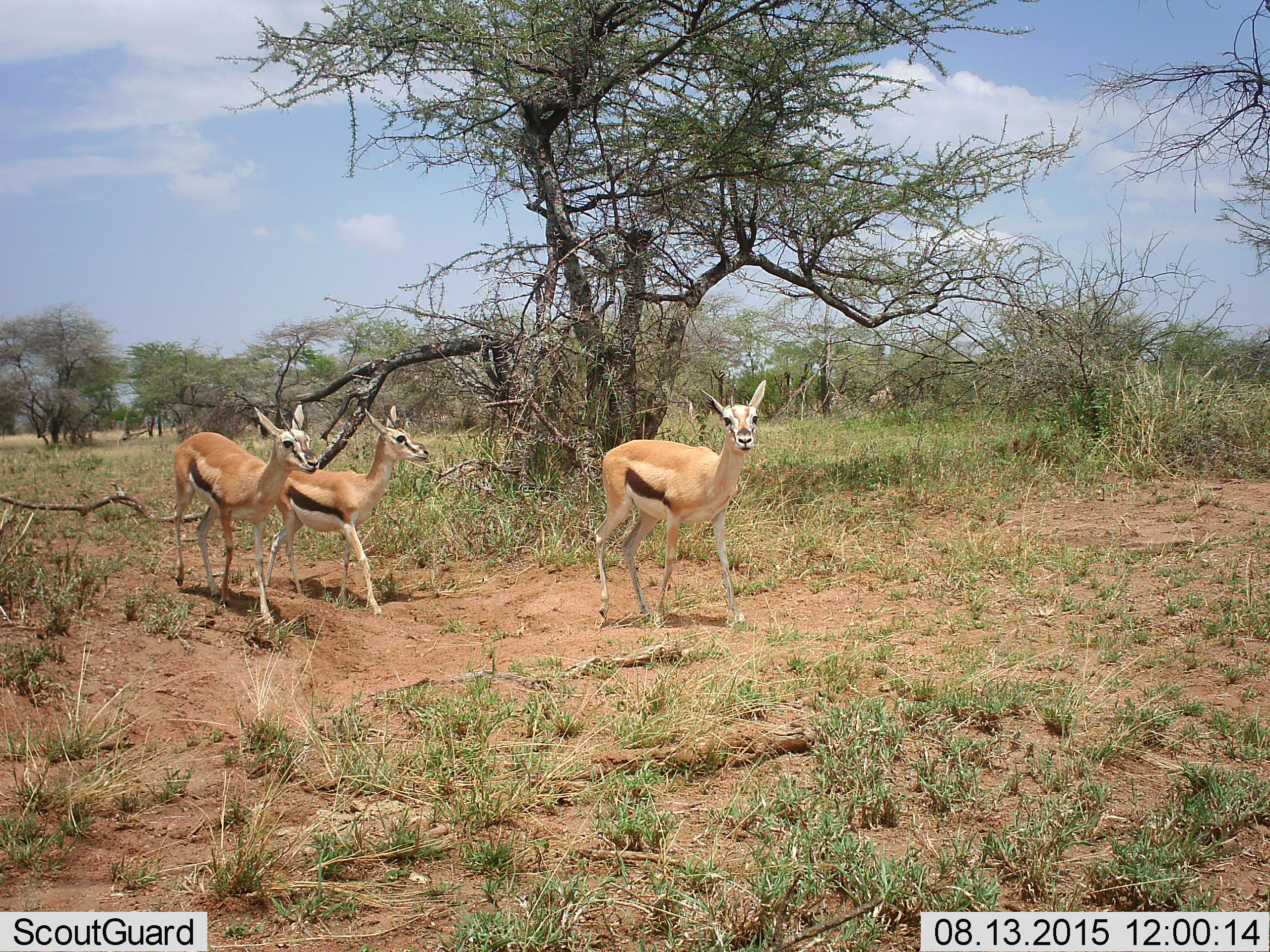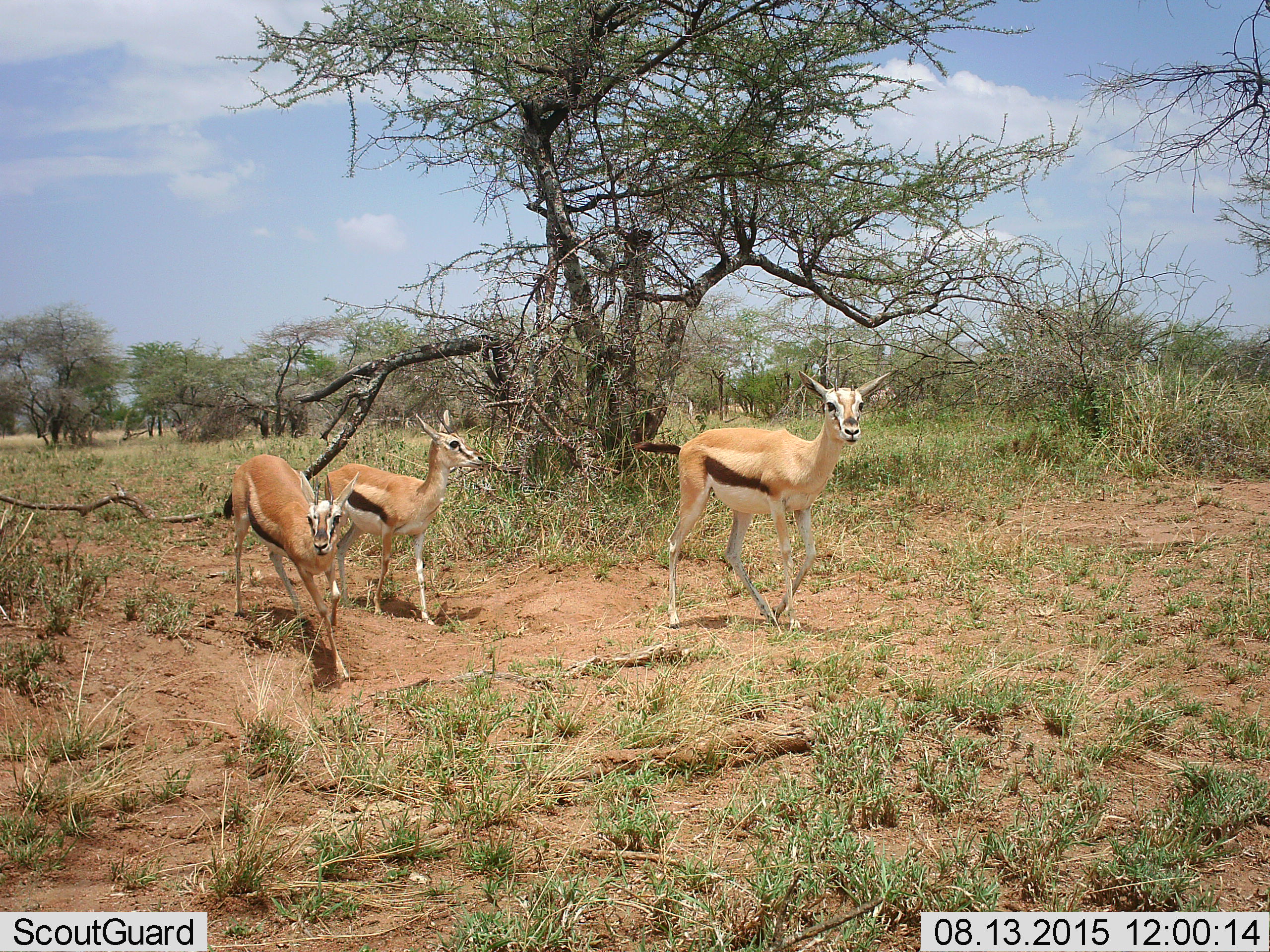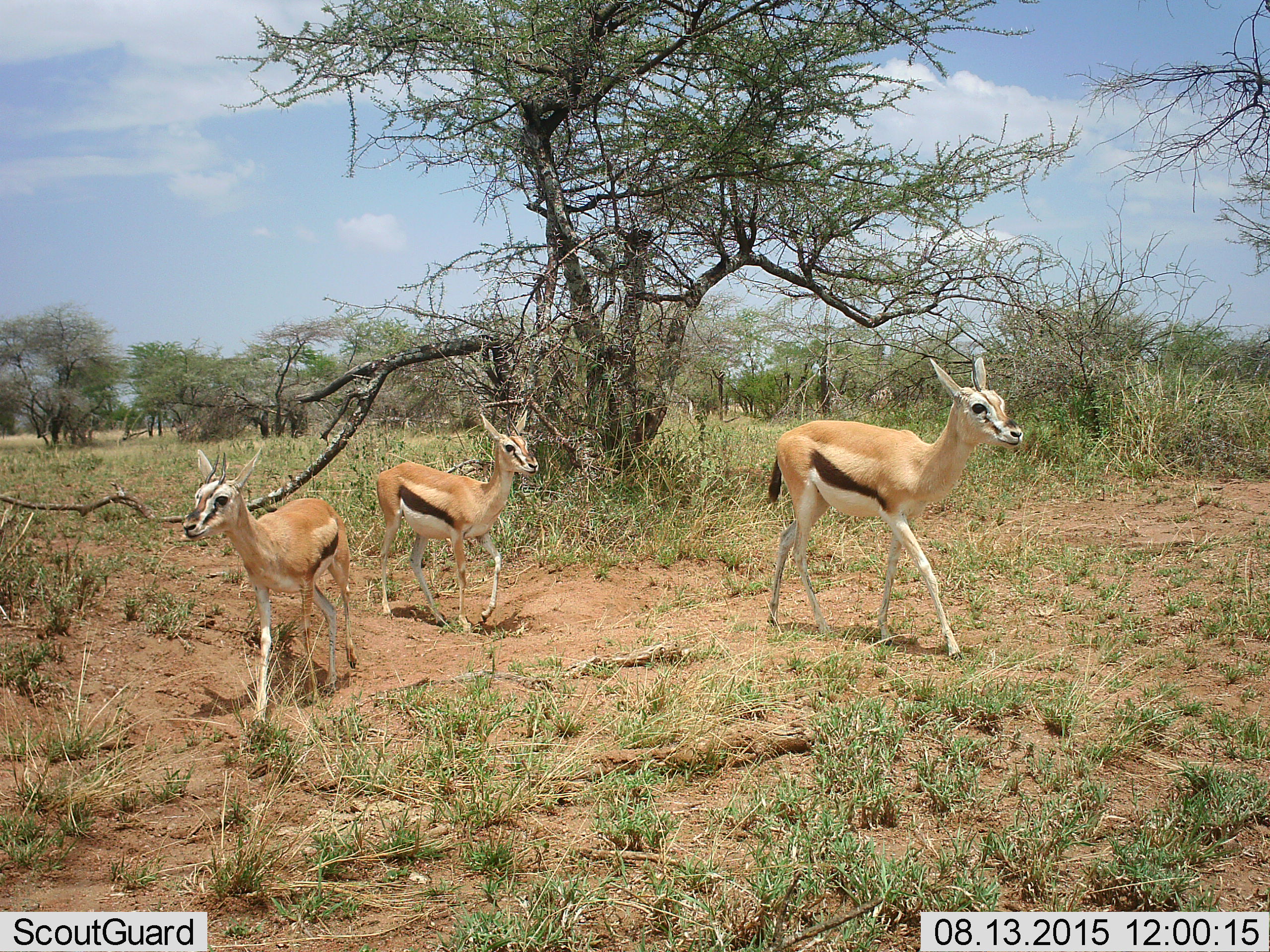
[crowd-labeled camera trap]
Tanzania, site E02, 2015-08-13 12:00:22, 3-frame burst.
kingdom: Animalia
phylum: Chordata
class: Mammalia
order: Artiodactyla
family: Bovidae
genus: Eudorcas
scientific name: Eudorcas thomsonii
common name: thomson's gazelle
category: gazellethomsons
Gazellethomsons (thomson's gazelle) (Eudorcas thomsonii), count 3. Behavior (volunteer vote fractions): standing 25%, resting 0%, moving 85%, interacting 5%. Young present (vote fraction): 20%. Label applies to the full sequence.